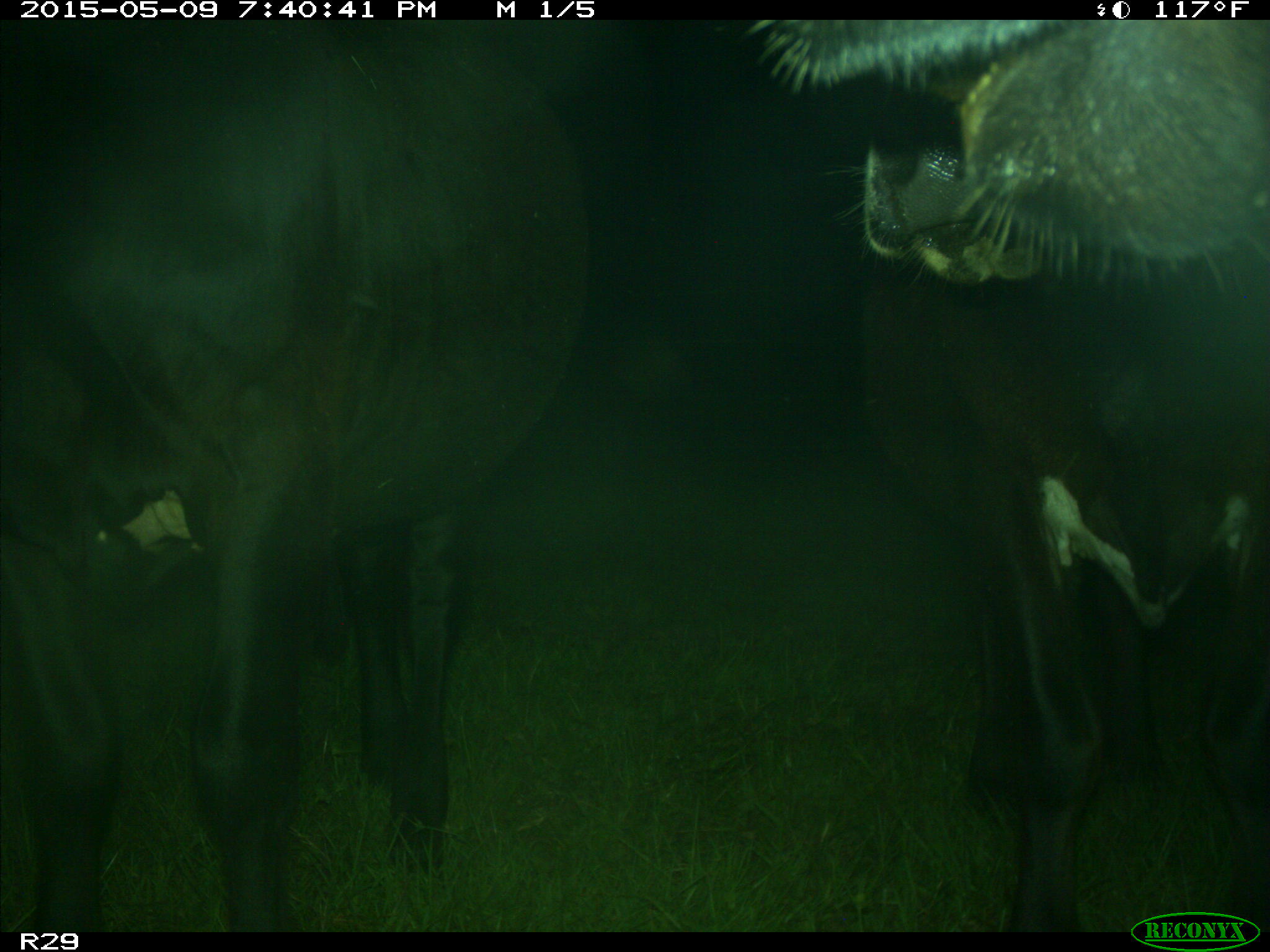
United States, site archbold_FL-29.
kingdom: Animalia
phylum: Chordata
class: Mammalia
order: Artiodactyla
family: Bovidae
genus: Bos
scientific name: Bos taurus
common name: domestic cow